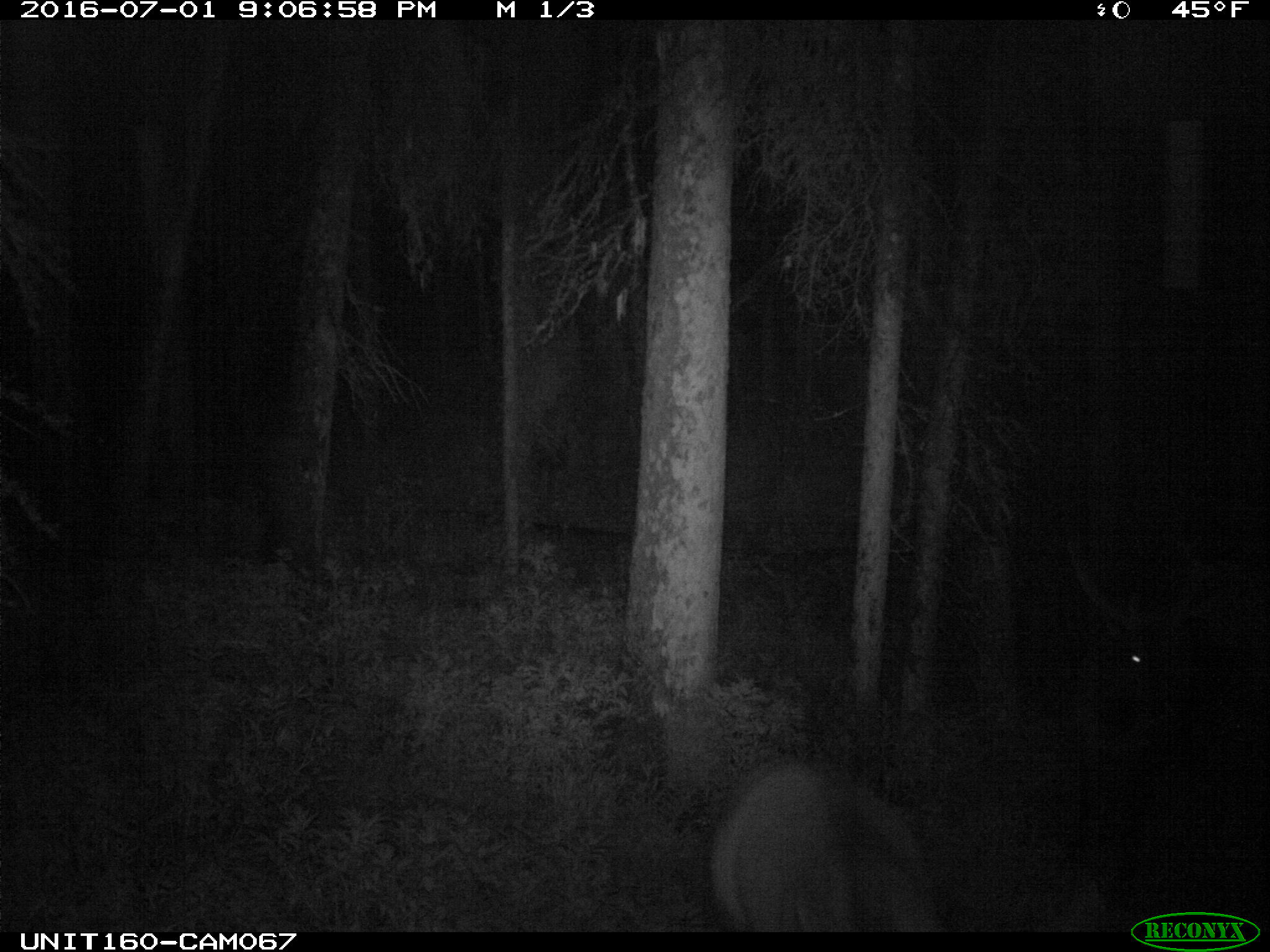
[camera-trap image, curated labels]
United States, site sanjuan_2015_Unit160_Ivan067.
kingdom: Animalia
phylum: Chordata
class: Mammalia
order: Artiodactyla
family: Cervidae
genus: Cervus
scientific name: Cervus elaphus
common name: red deer